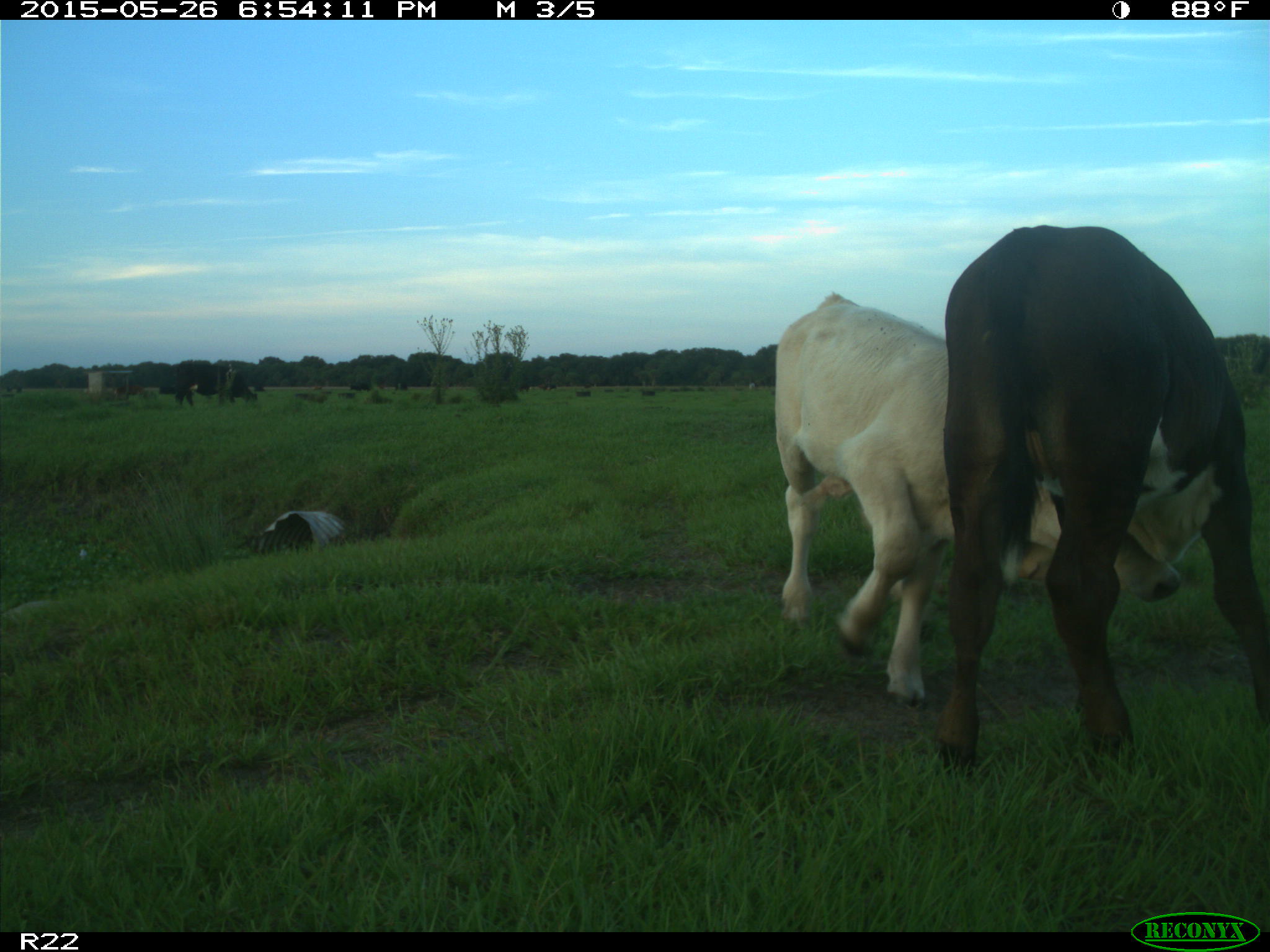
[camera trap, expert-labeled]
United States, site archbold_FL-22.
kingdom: Animalia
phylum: Chordata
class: Mammalia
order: Artiodactyla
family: Bovidae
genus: Bos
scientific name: Bos taurus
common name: domestic cow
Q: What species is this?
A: Bos taurus (domestic cow).